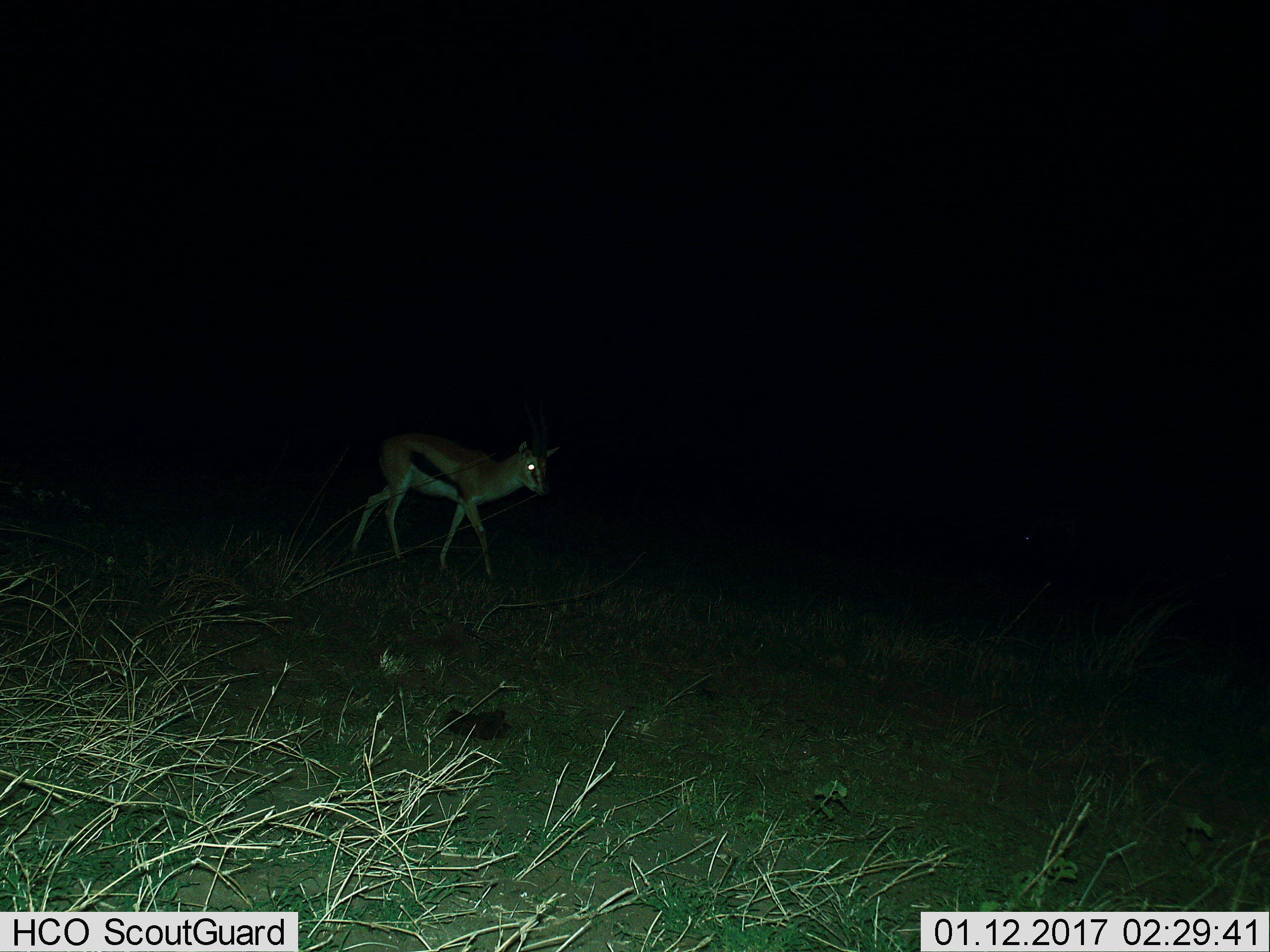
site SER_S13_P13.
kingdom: Animalia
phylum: Chordata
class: Mammalia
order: Artiodactyla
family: Bovidae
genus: Eudorcas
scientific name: Eudorcas thomsonii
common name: thomson's gazelle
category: gazellethomsons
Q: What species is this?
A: Gazellethomsons (thomson's gazelle) (Eudorcas thomsonii).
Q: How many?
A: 1.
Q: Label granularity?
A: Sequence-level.